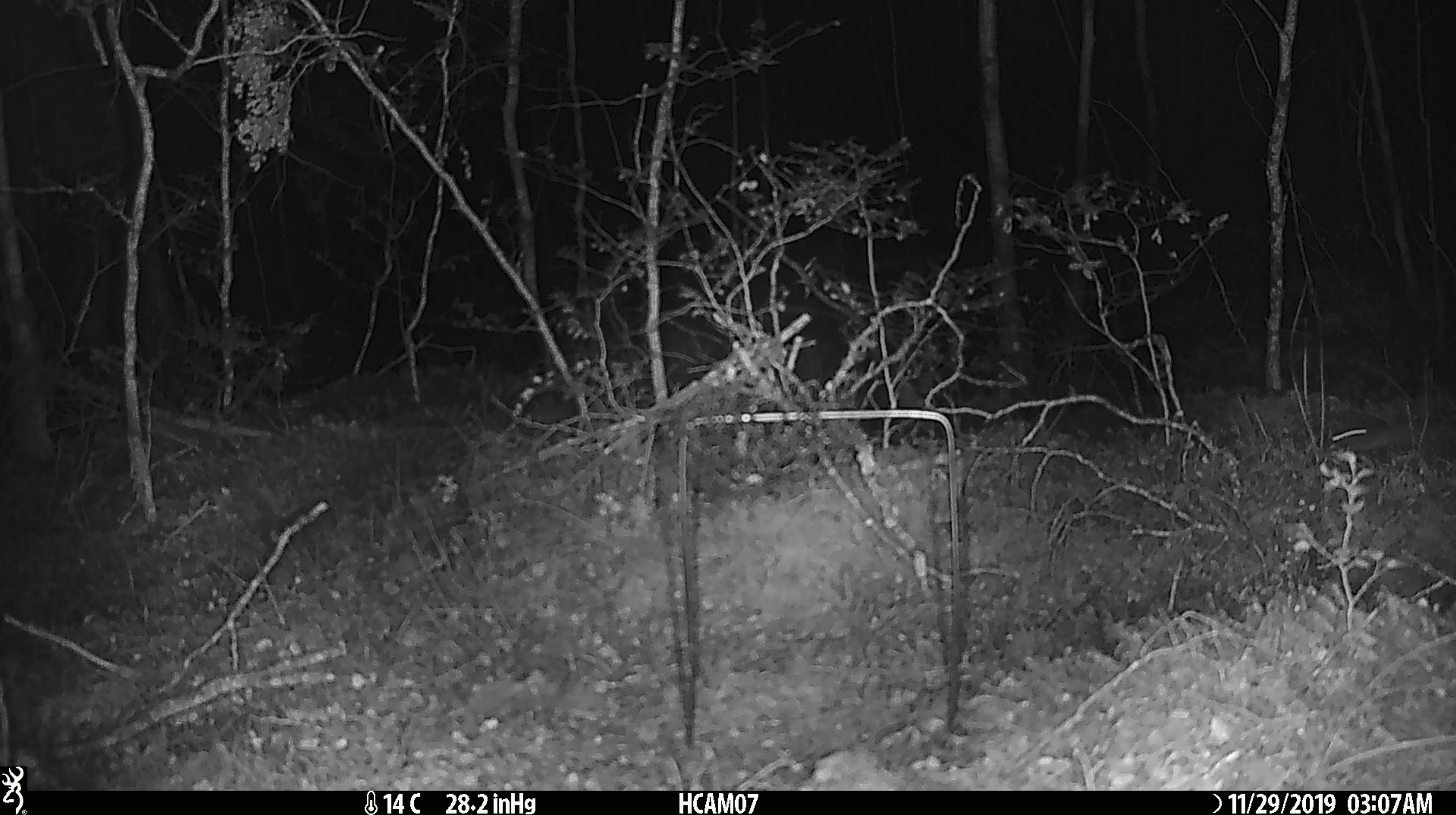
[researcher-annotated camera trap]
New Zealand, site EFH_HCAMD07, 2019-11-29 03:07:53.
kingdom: Animalia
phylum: Chordata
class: Mammalia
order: Rodentia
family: Muridae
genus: Mus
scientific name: Mus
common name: mouse